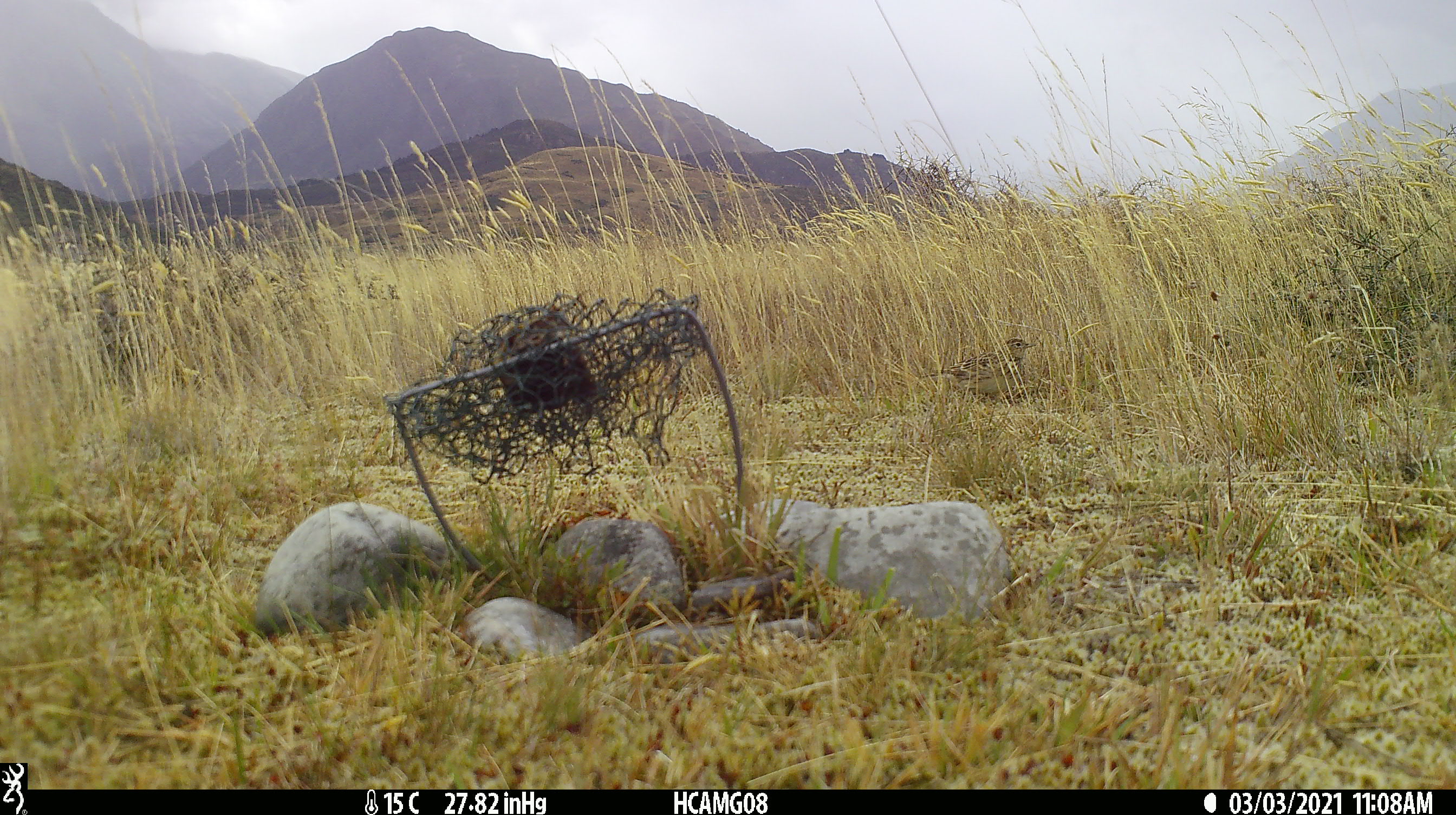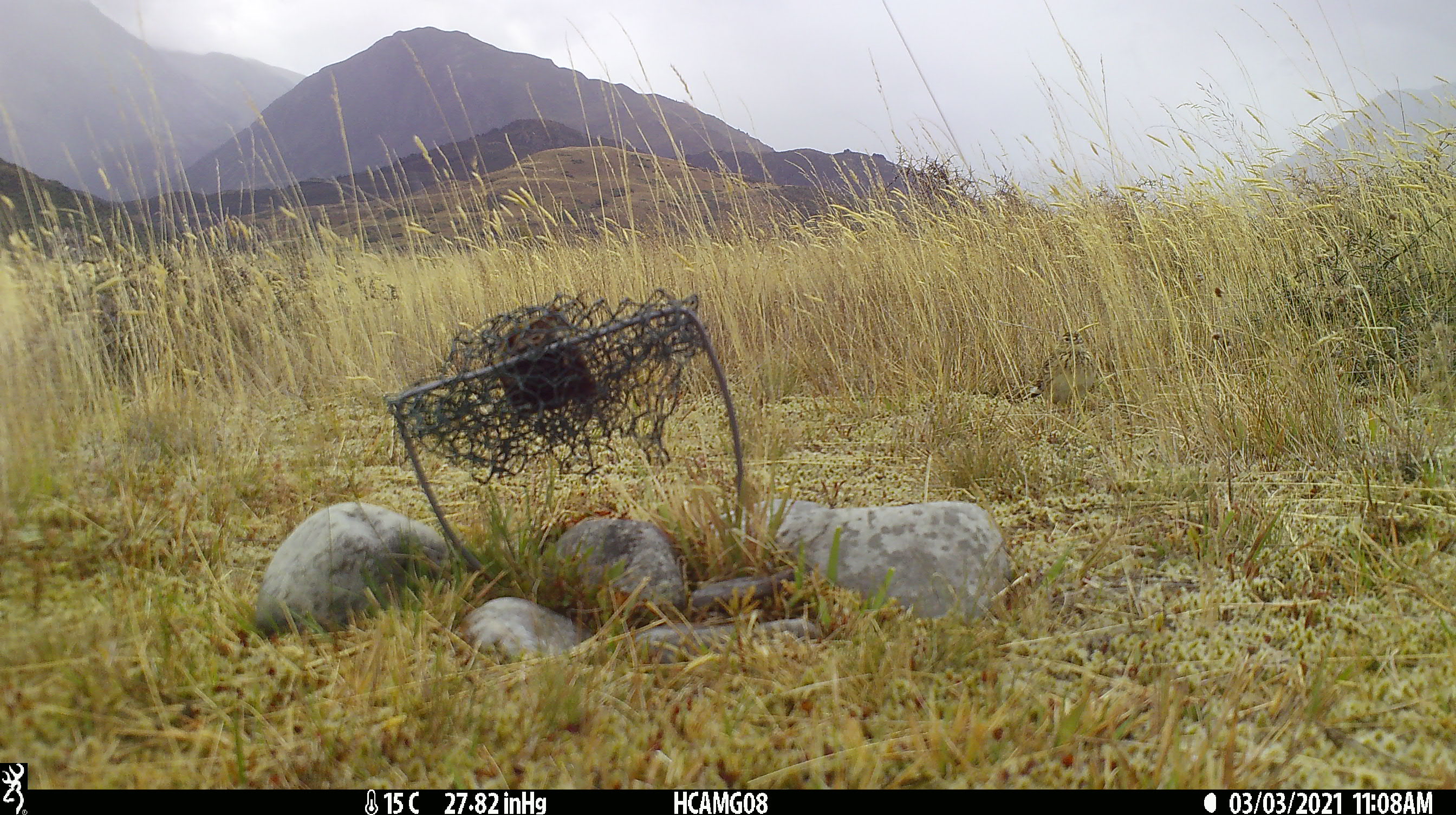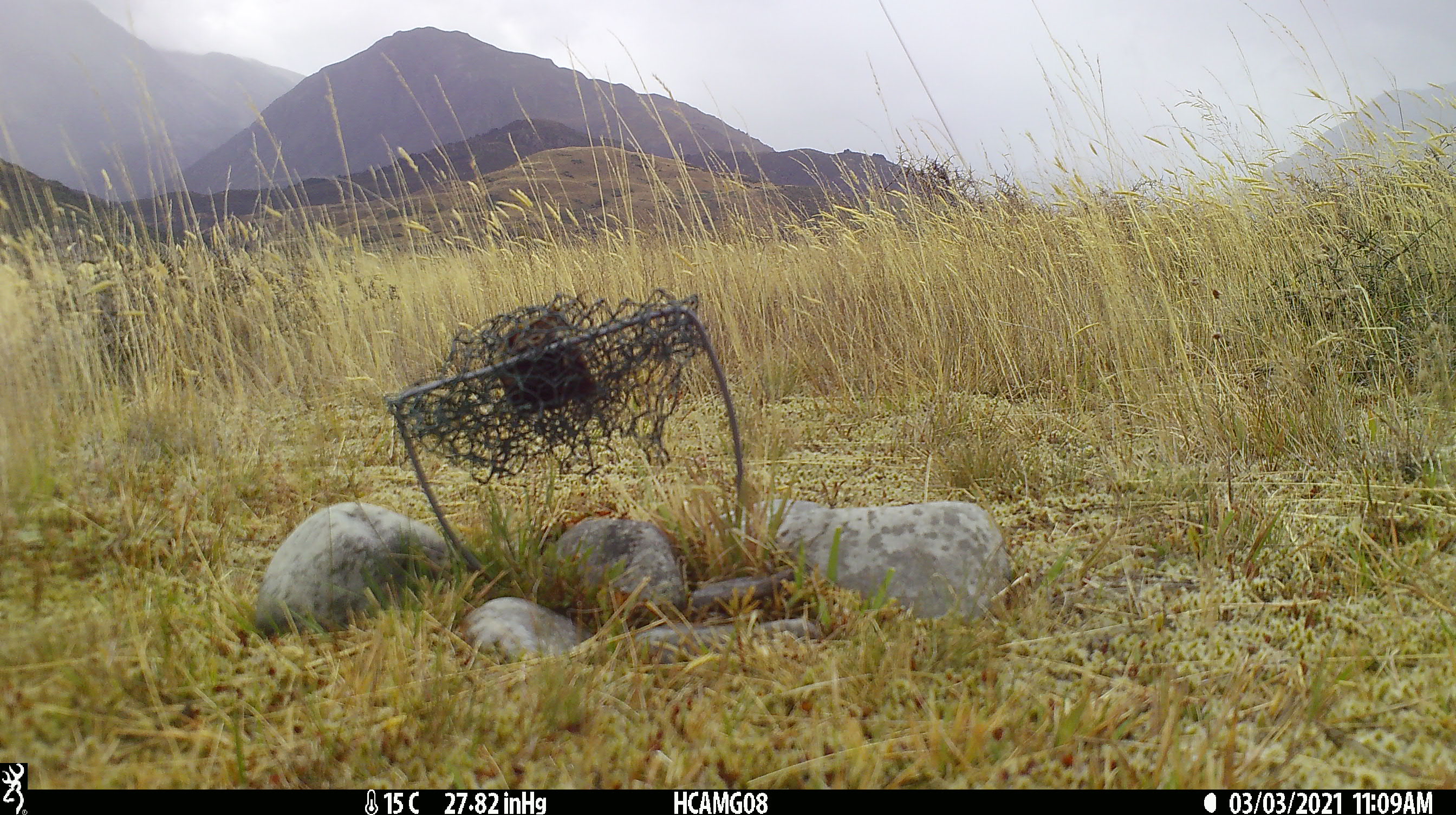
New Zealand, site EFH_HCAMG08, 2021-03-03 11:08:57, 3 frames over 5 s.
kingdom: Animalia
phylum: Chordata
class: Aves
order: Passeriformes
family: Motacillidae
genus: Anthus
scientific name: Anthus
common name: pipit